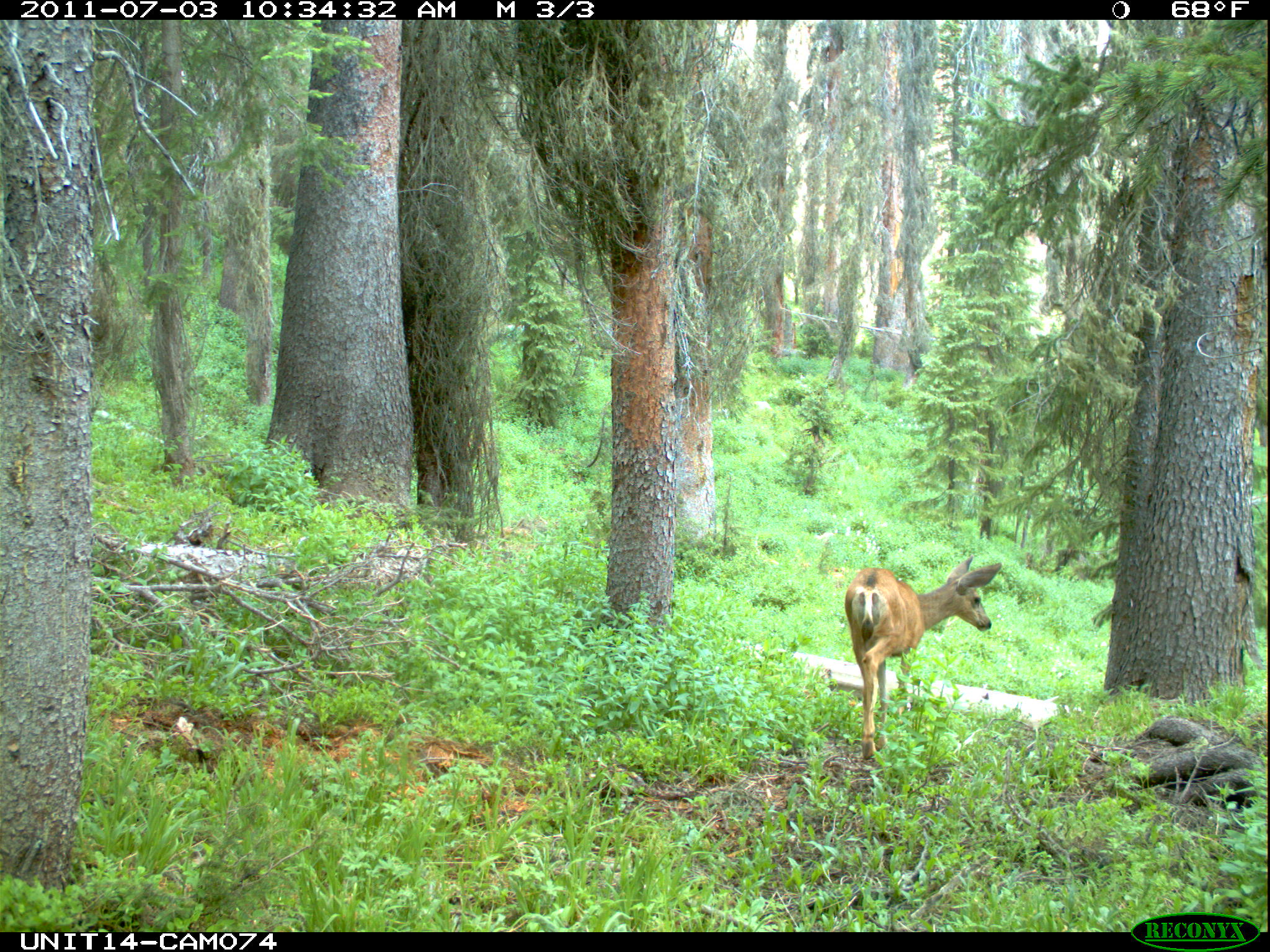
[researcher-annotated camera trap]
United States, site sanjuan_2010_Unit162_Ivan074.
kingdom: Animalia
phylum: Chordata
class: Mammalia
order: Artiodactyla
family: Cervidae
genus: Odocoileus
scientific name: Odocoileus hemionus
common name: mule deer